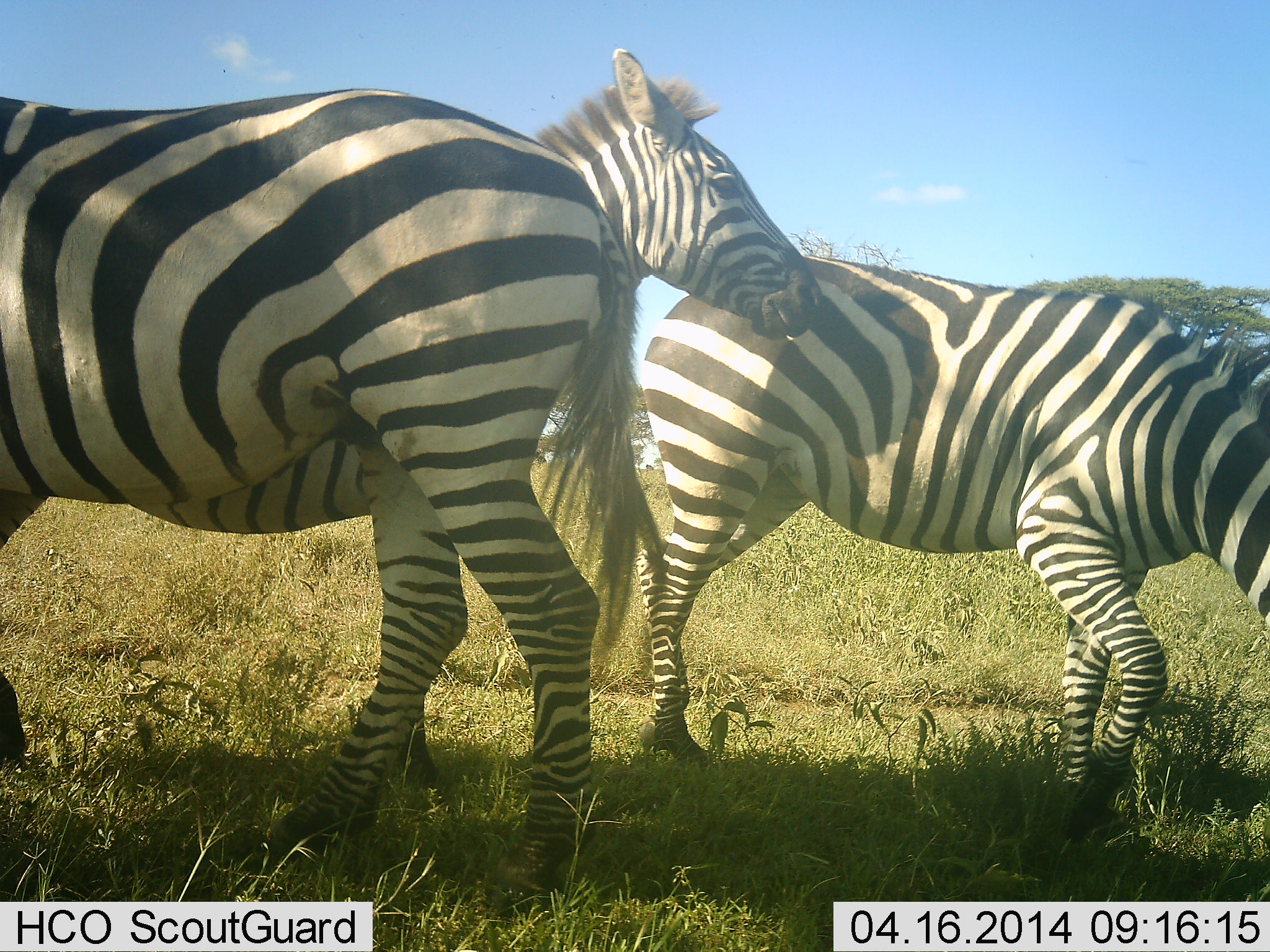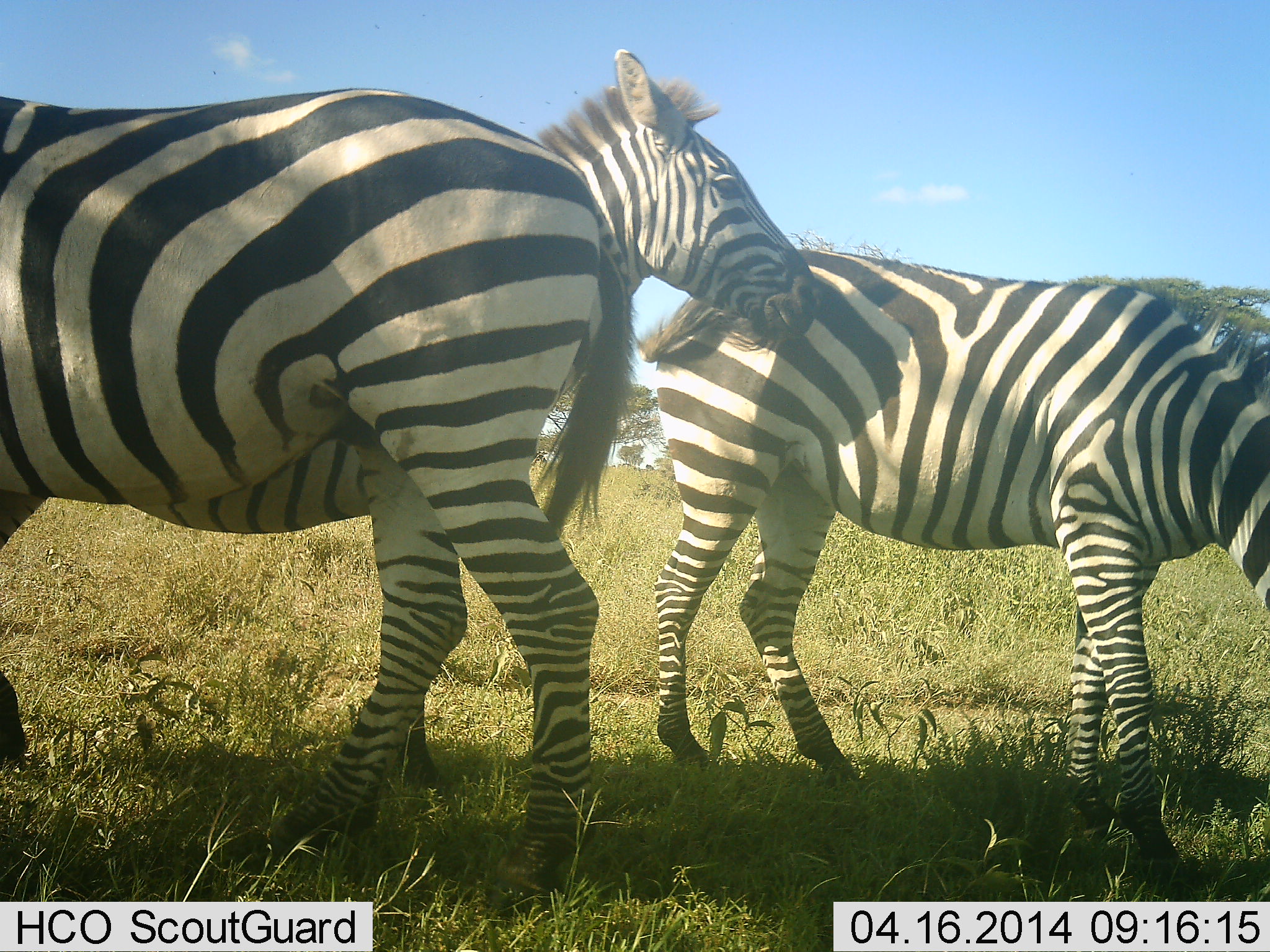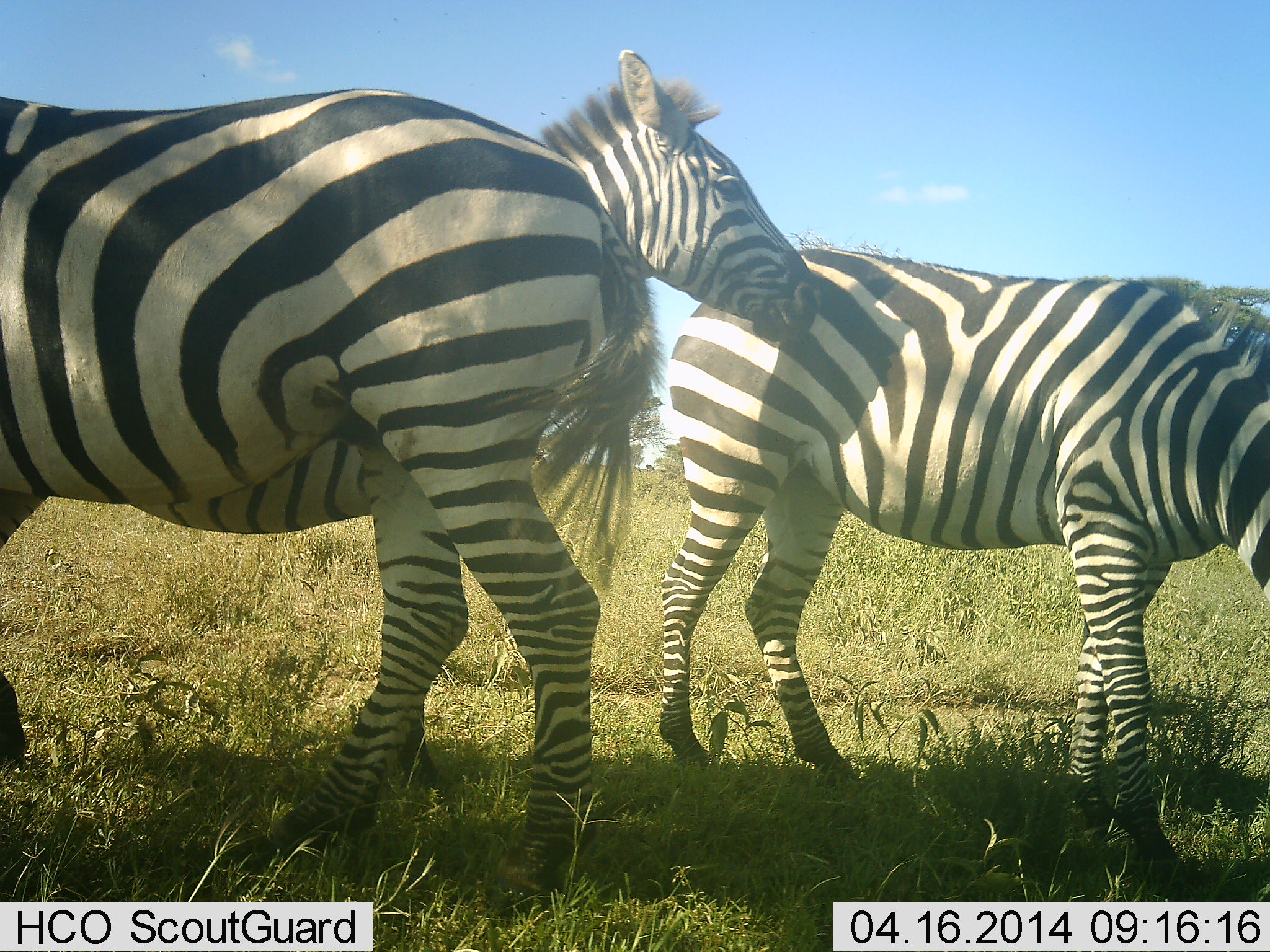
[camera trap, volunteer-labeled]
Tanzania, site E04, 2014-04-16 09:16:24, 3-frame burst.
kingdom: Animalia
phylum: Chordata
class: Mammalia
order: Perissodactyla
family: Equidae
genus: Equus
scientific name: Equus quagga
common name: plains zebra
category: zebra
Zebra (plains zebra) (Equus quagga), count 3. Behavior (volunteer vote fractions): standing 90%, resting 0%, moving 0%, interacting 10%. Young present (vote fraction): 0%. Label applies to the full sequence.